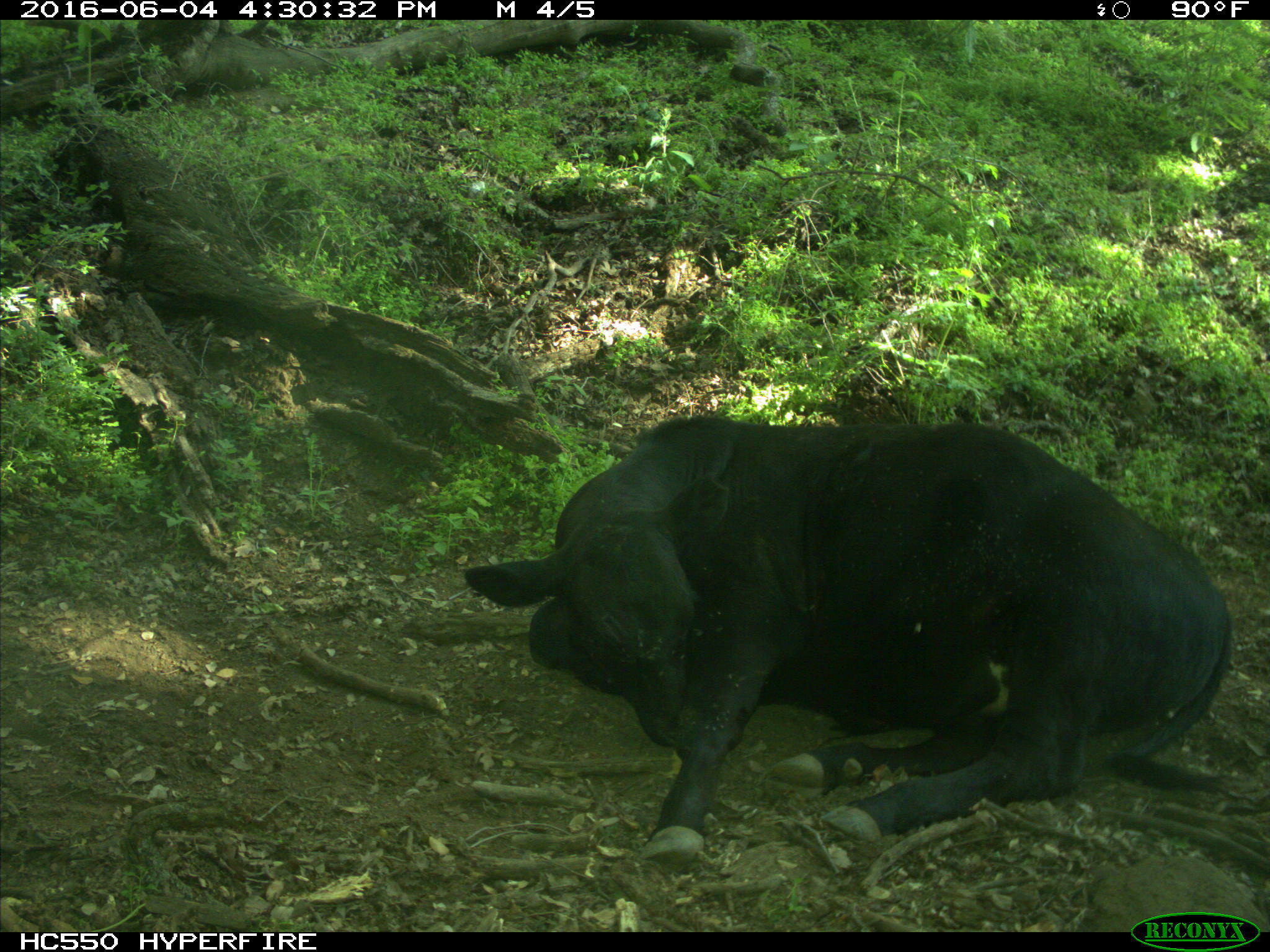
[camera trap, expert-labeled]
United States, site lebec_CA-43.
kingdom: Animalia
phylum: Chordata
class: Mammalia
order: Artiodactyla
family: Bovidae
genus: Bos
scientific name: Bos taurus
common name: domestic cow